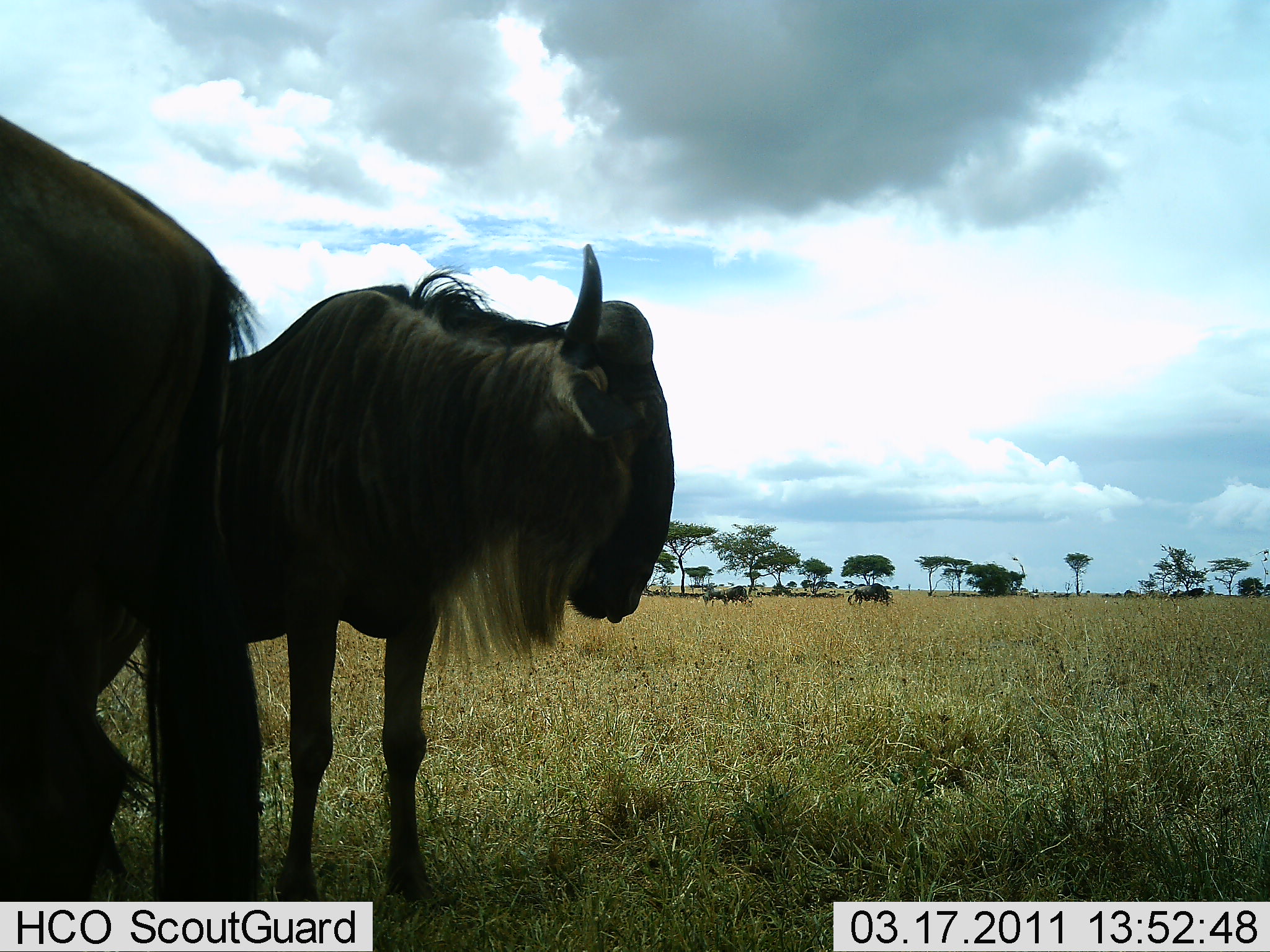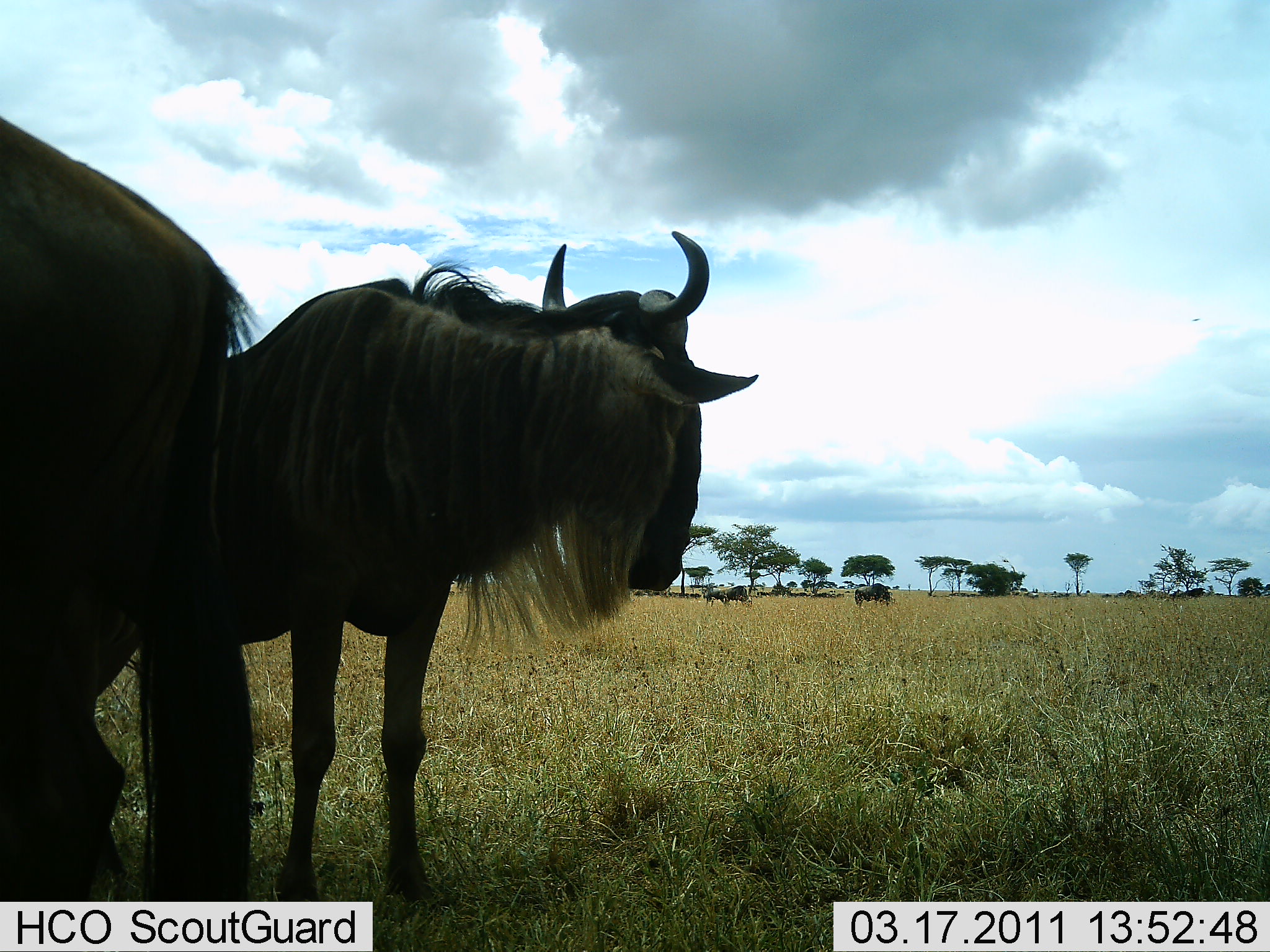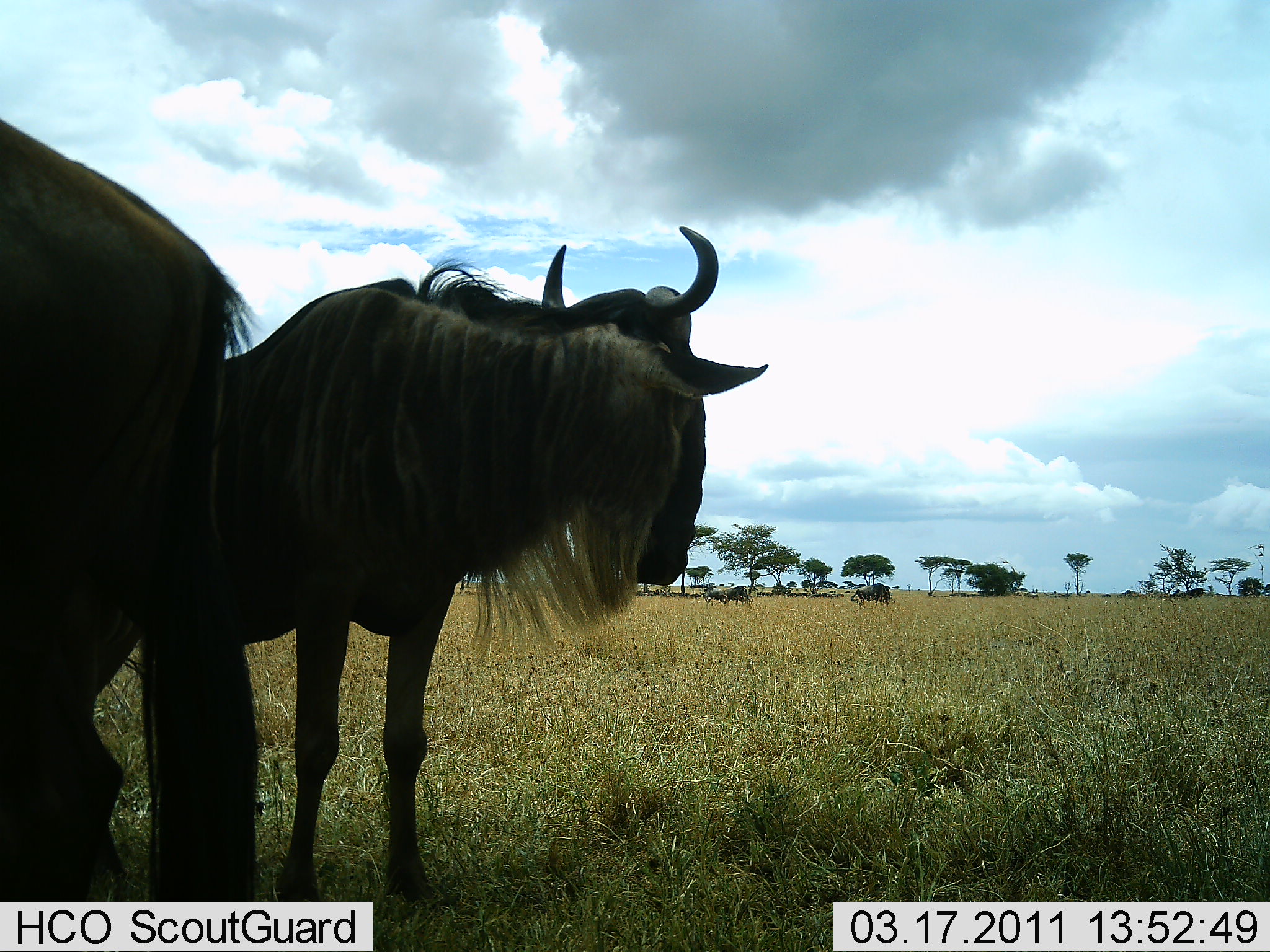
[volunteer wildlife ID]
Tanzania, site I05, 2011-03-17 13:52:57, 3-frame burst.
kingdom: Animalia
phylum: Chordata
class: Mammalia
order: Artiodactyla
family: Bovidae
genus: Connochaetes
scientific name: Connochaetes taurinus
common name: blue wildebeest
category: wildebeest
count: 4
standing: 92%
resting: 8%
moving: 0%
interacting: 8%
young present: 0%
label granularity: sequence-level